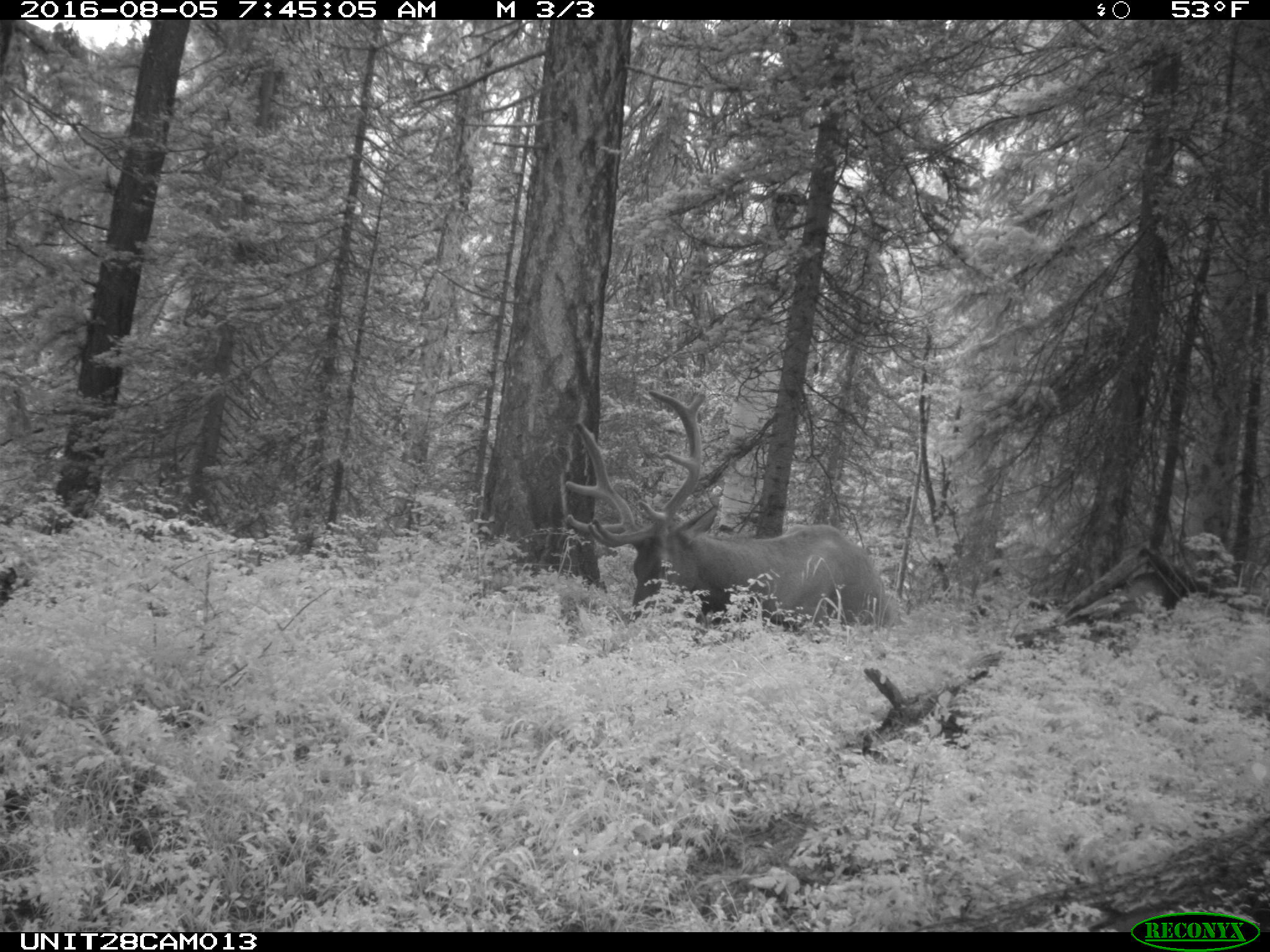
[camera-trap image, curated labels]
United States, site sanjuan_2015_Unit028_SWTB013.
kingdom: Animalia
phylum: Chordata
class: Mammalia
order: Artiodactyla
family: Cervidae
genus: Cervus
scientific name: Cervus elaphus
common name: red deer